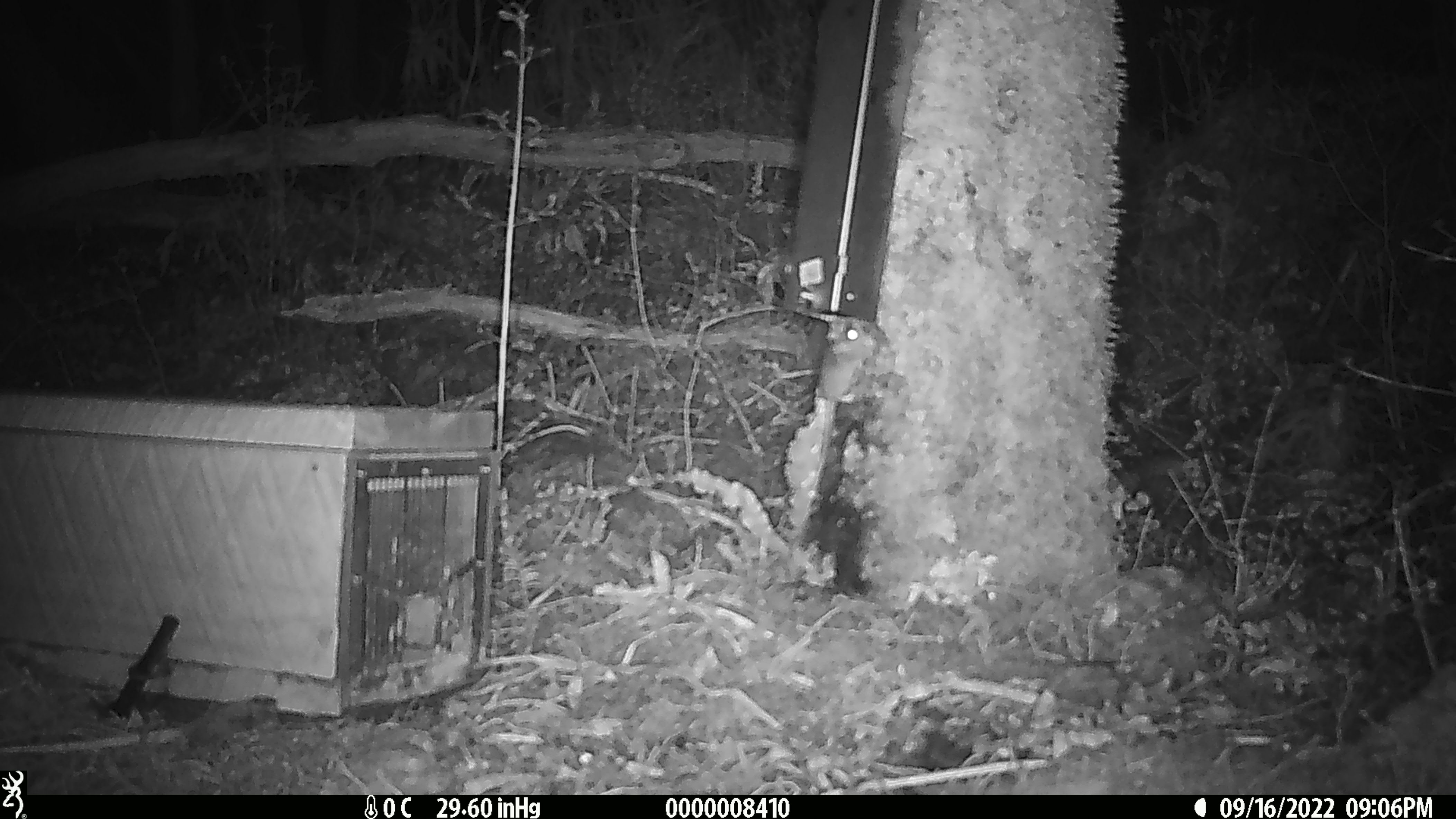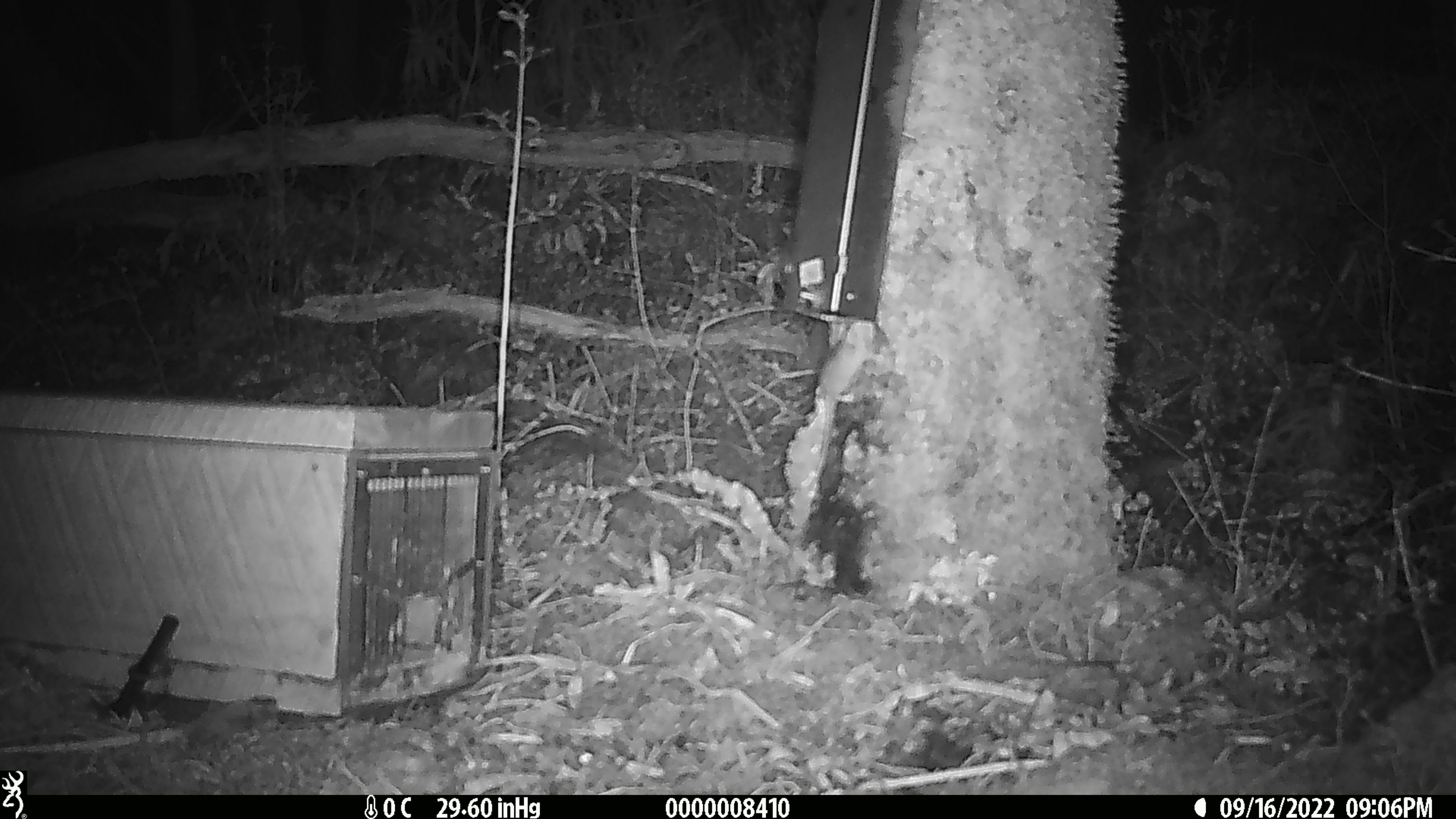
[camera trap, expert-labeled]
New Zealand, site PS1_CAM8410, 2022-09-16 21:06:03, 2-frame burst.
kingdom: Animalia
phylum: Chordata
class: Mammalia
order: Rodentia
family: Muridae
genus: Mus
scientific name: Mus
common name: mouse